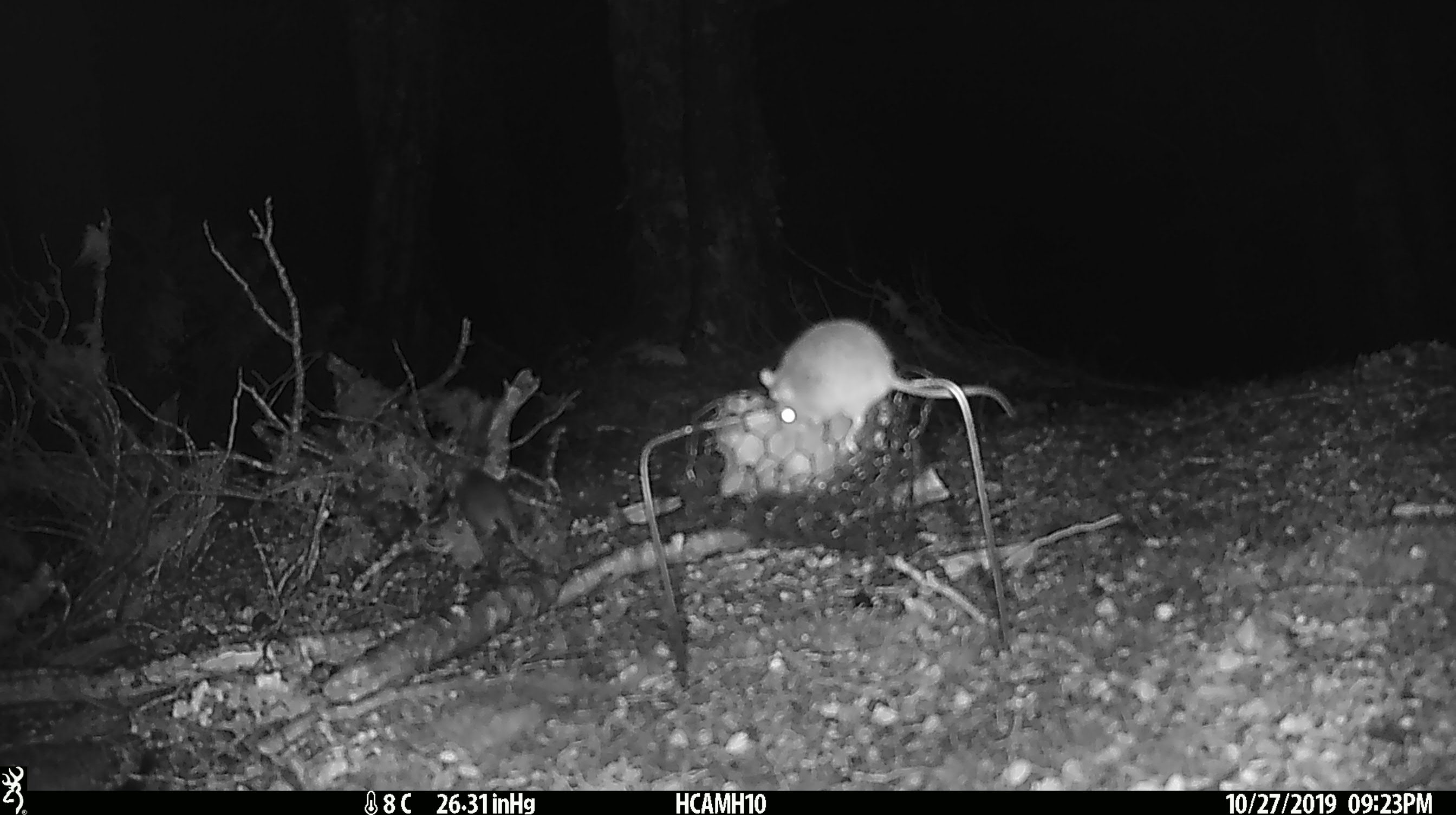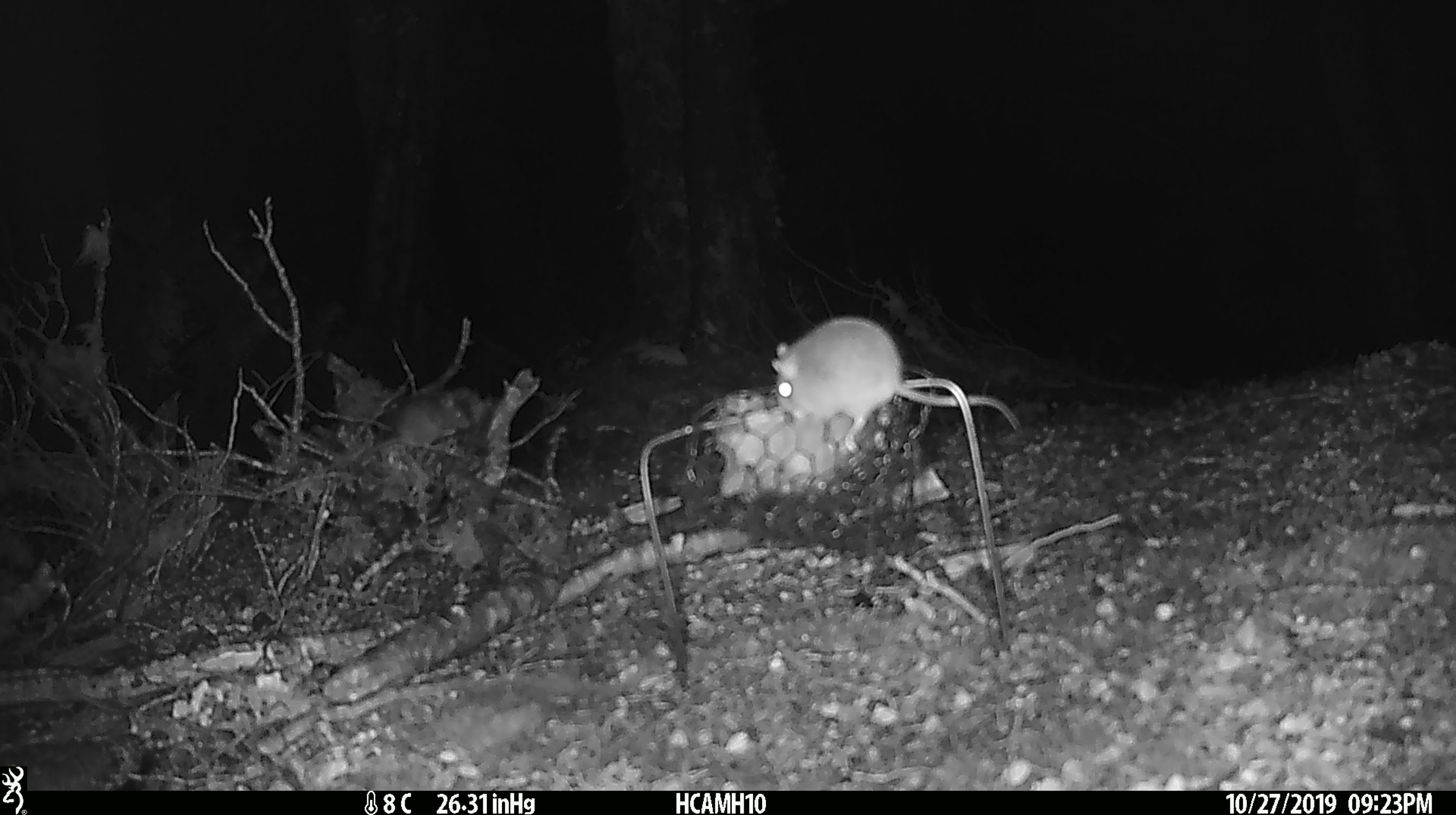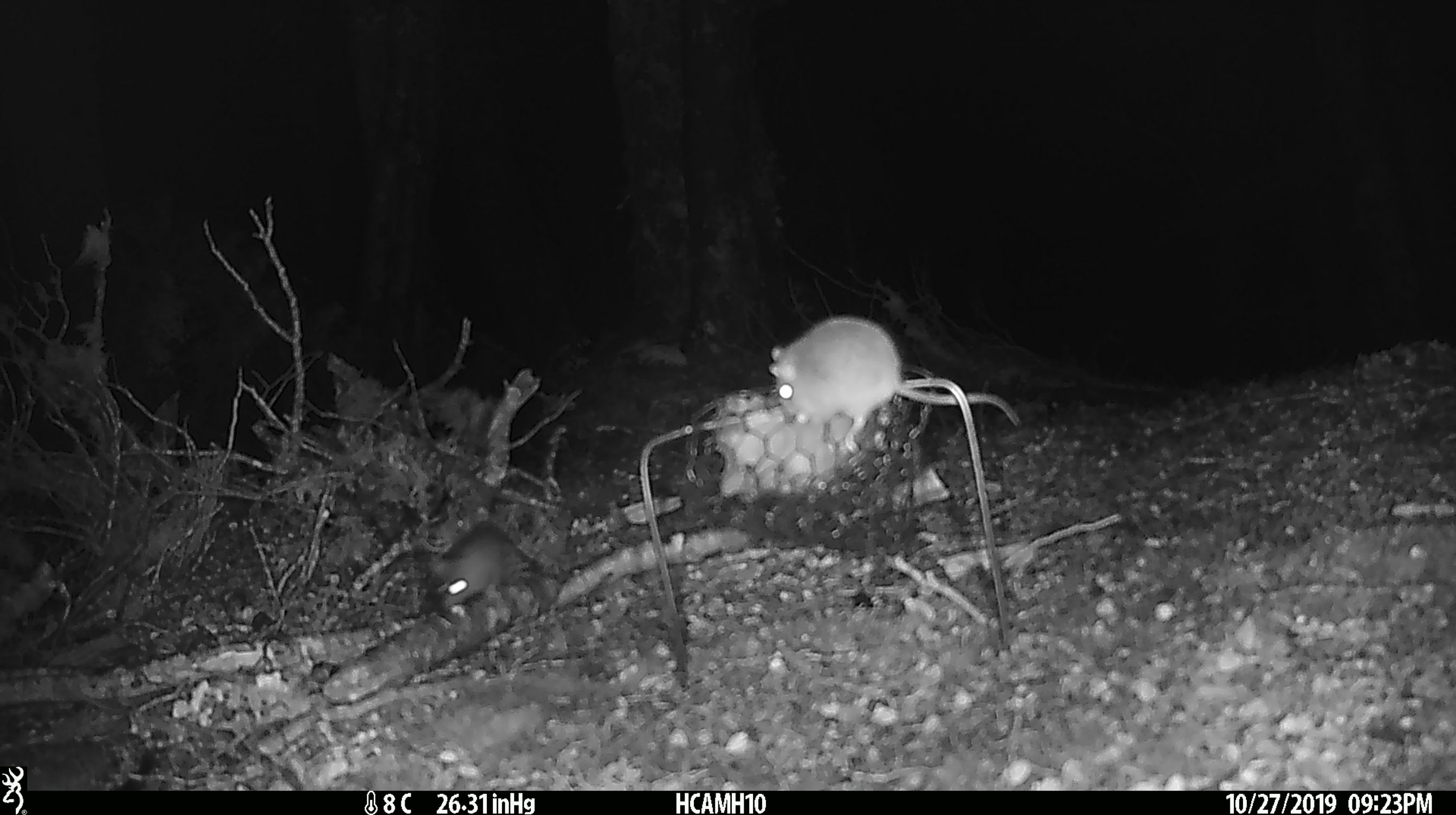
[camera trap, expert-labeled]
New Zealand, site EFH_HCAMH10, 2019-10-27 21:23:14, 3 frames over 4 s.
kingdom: Animalia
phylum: Chordata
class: Mammalia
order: Rodentia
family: Muridae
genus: Mus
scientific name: Mus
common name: mouse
Mouse (Mus).